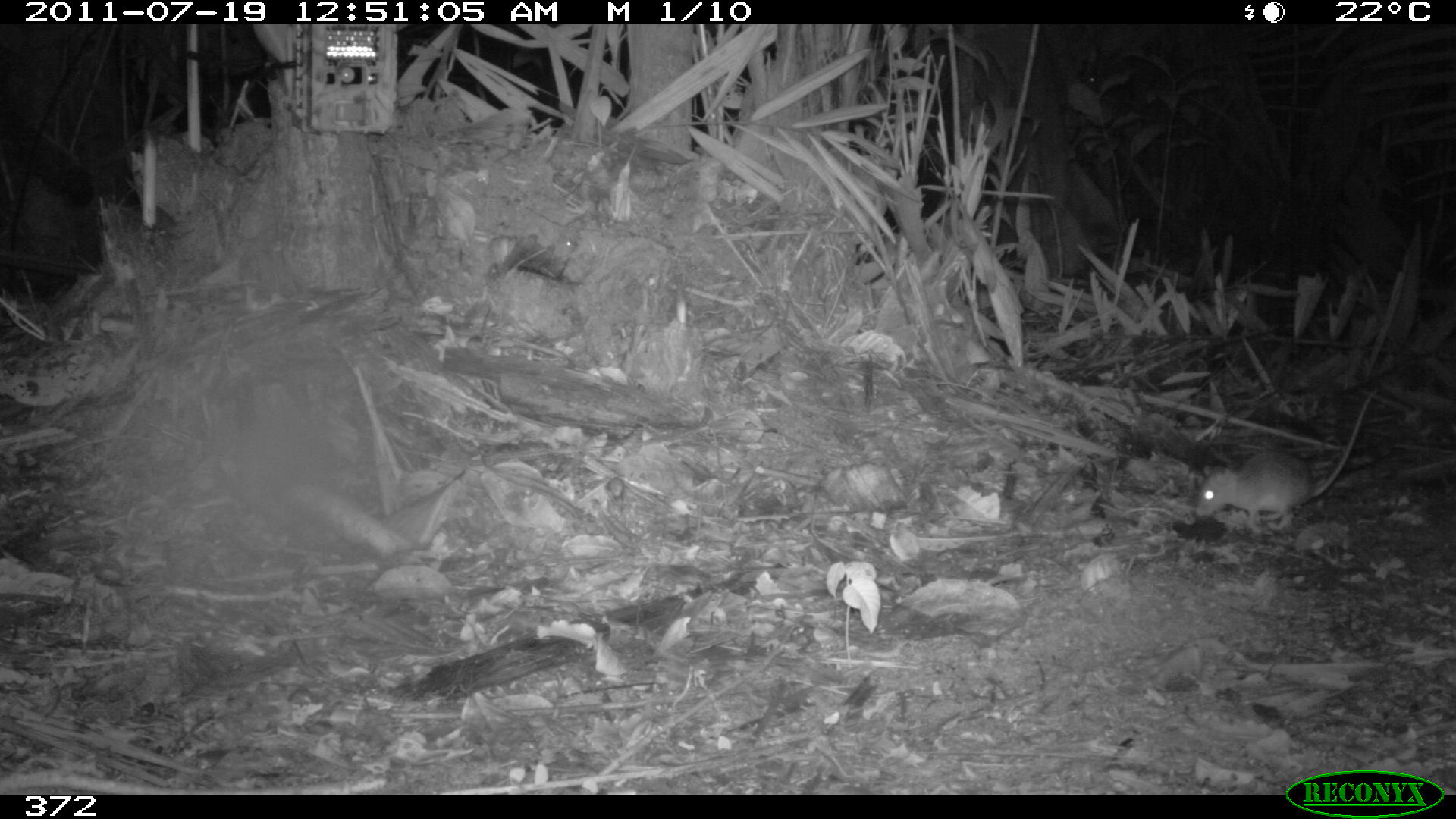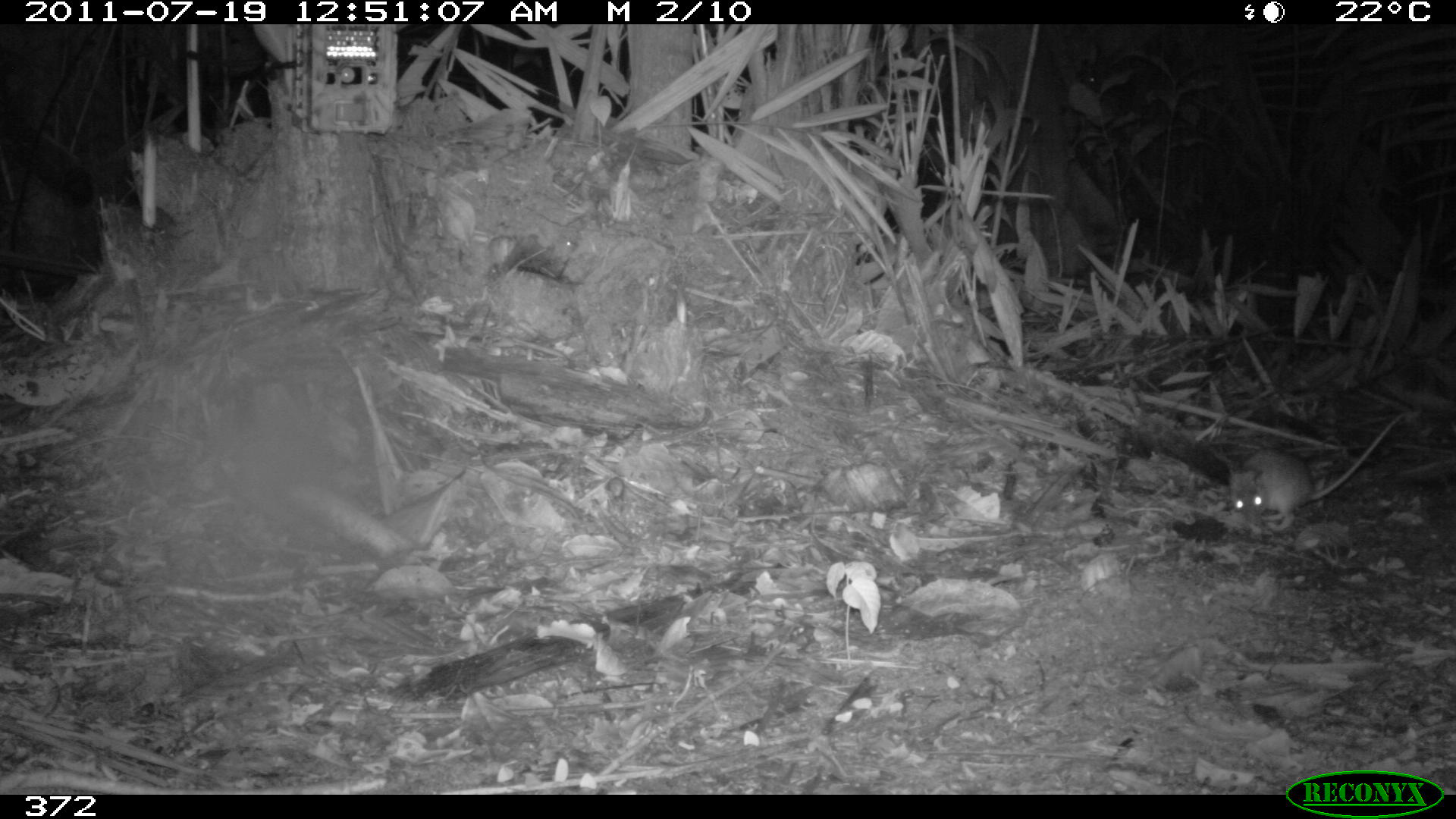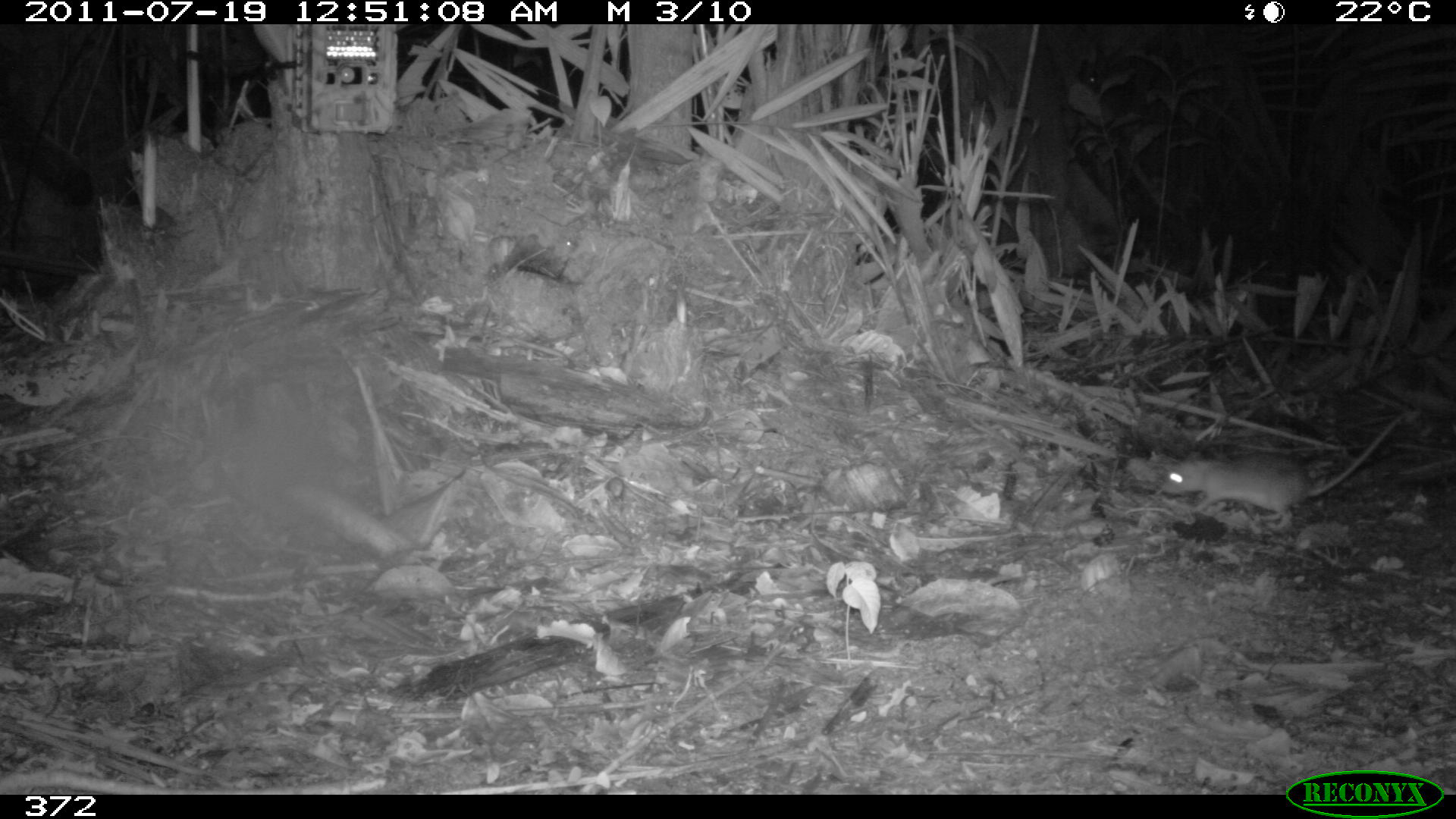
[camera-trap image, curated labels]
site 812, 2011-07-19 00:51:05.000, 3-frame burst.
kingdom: Animalia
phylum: Chordata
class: Mammalia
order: Rodentia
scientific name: Rodentia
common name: rodents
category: unknown rodent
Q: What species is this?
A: Unknown rodent (rodents) (Rodentia).